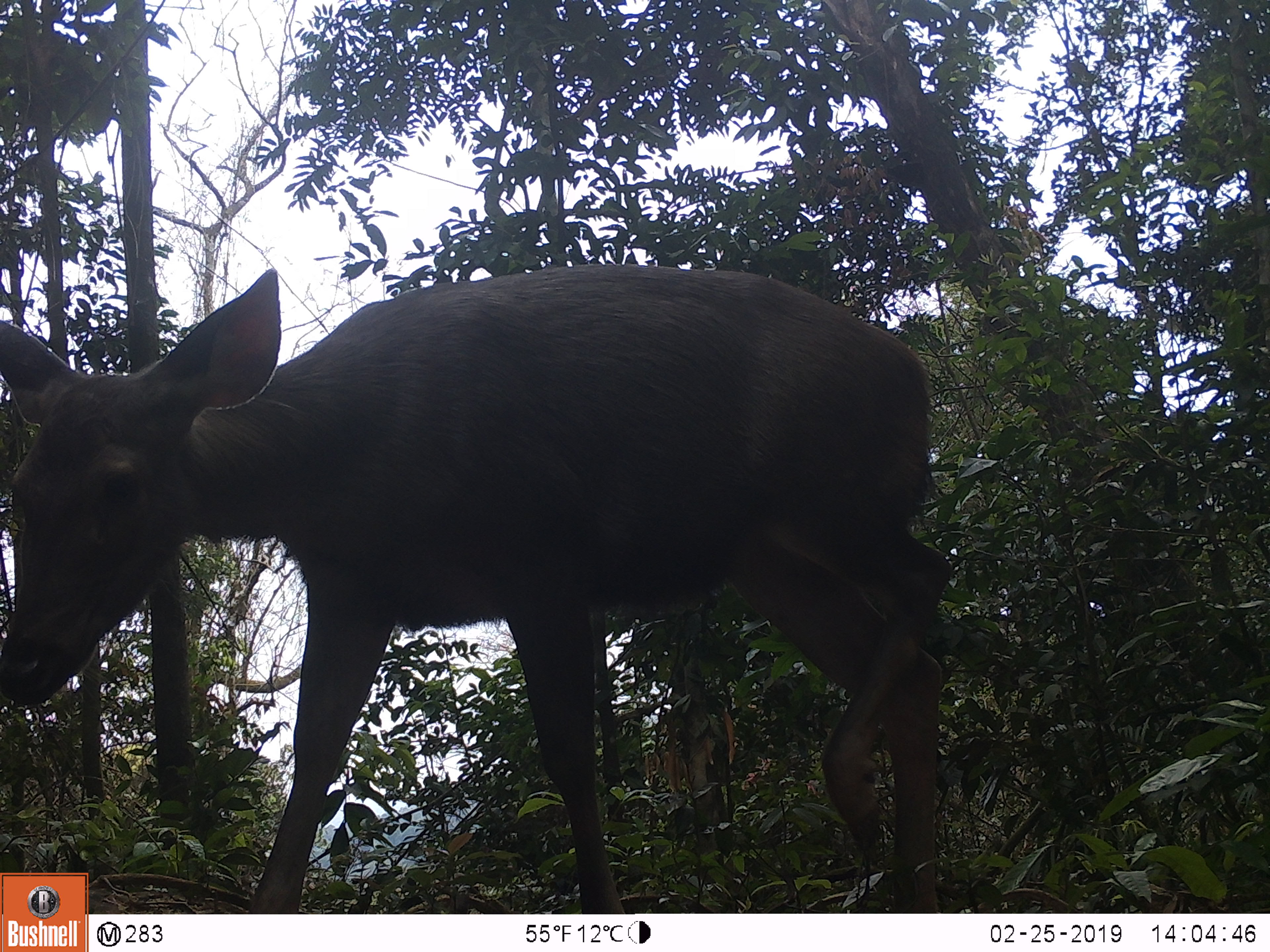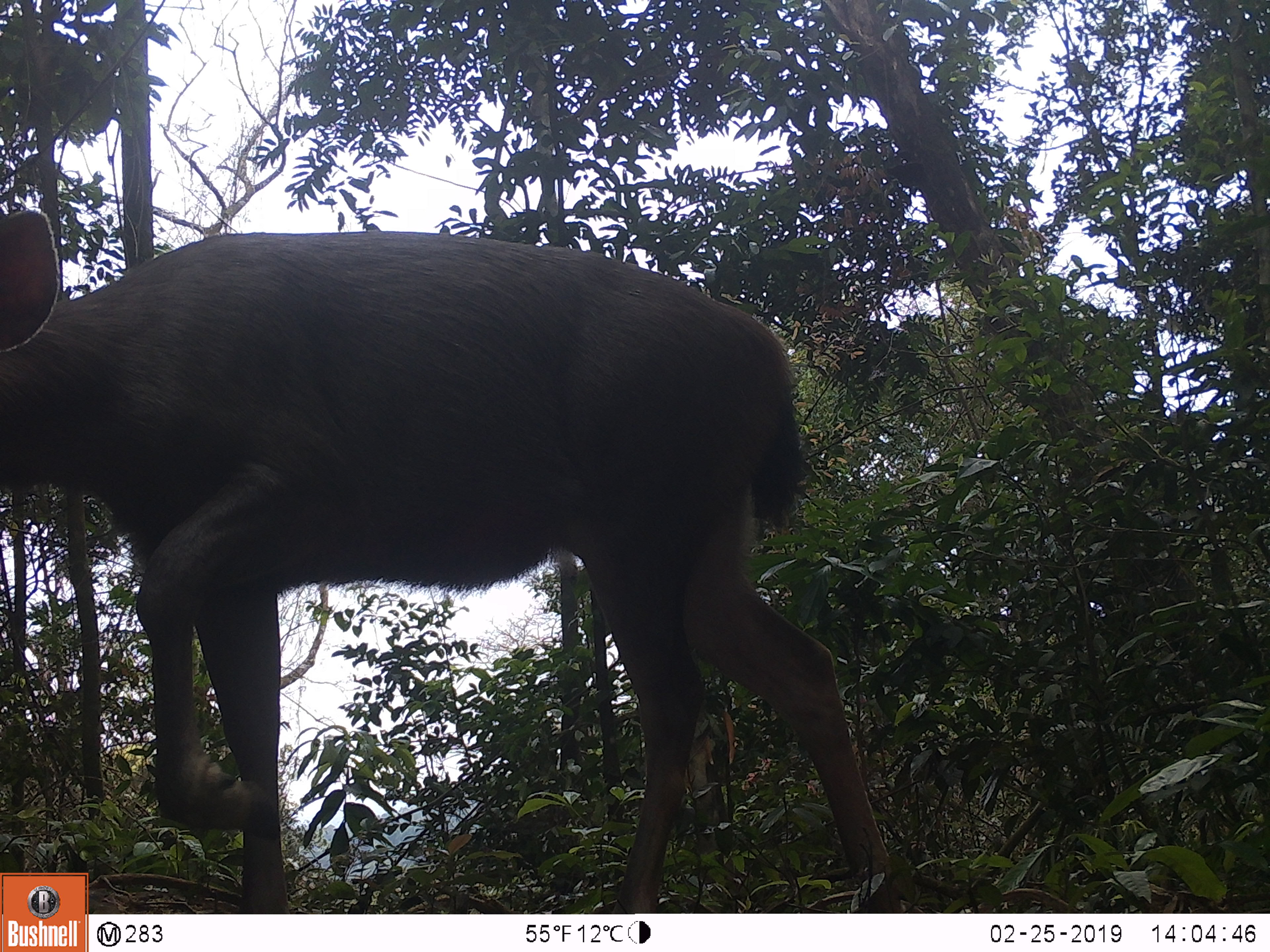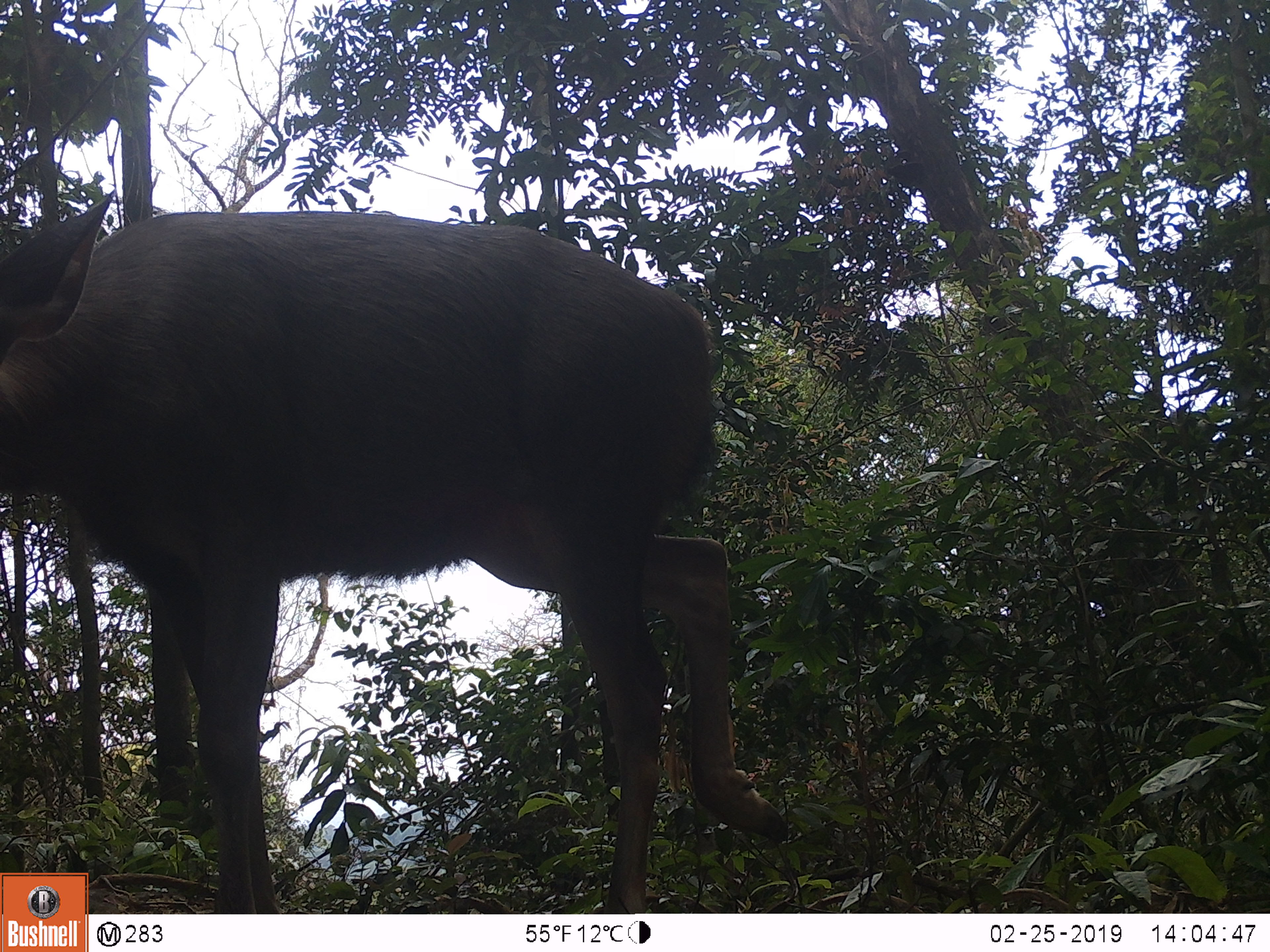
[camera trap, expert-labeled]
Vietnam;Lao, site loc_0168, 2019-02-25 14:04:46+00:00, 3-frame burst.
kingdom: Animalia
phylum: Chordata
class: Mammalia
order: Artiodactyla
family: Cervidae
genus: Rusa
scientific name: Rusa unicolor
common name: sambar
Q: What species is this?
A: Sambar (Rusa unicolor).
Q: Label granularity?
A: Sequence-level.